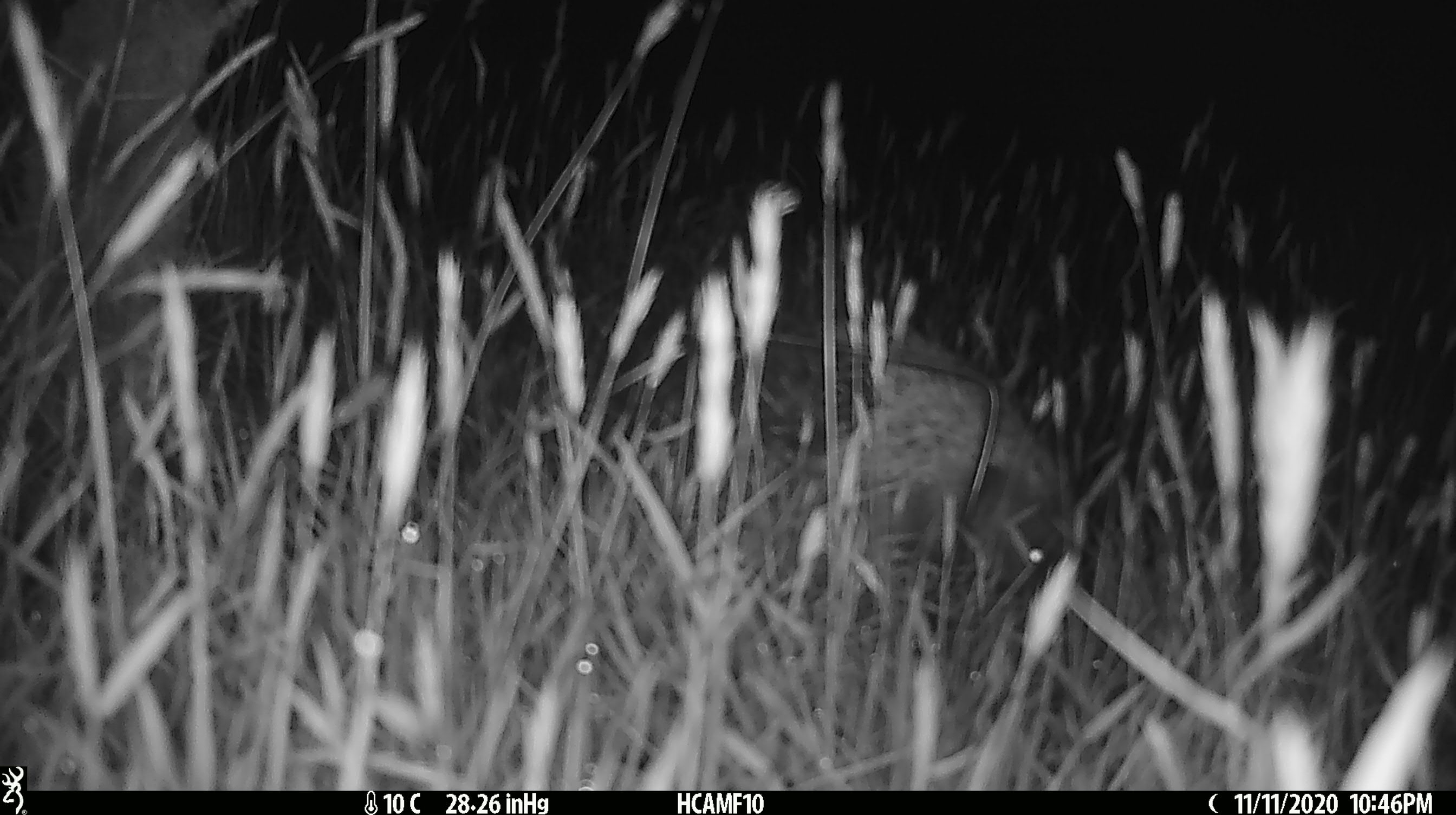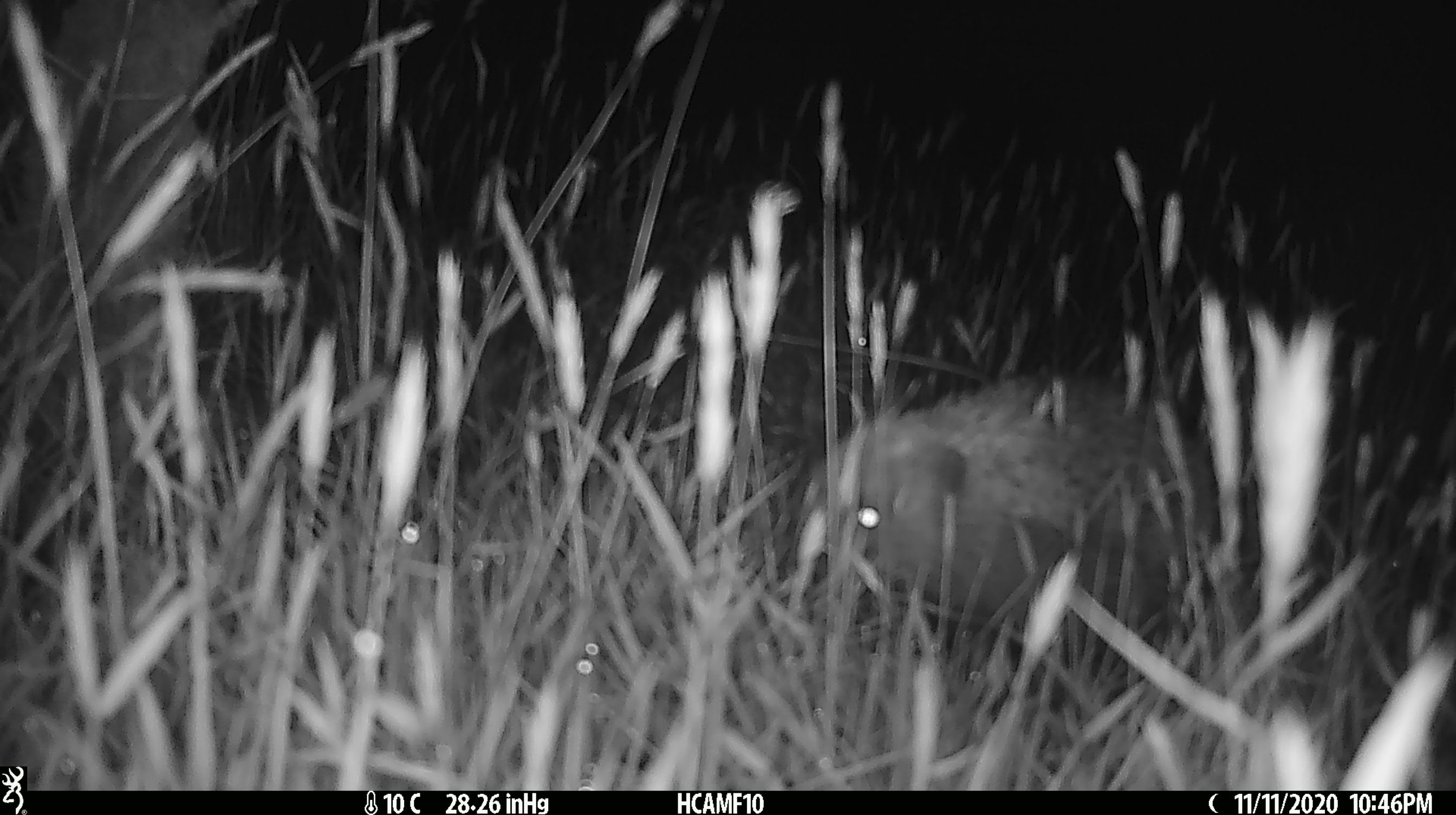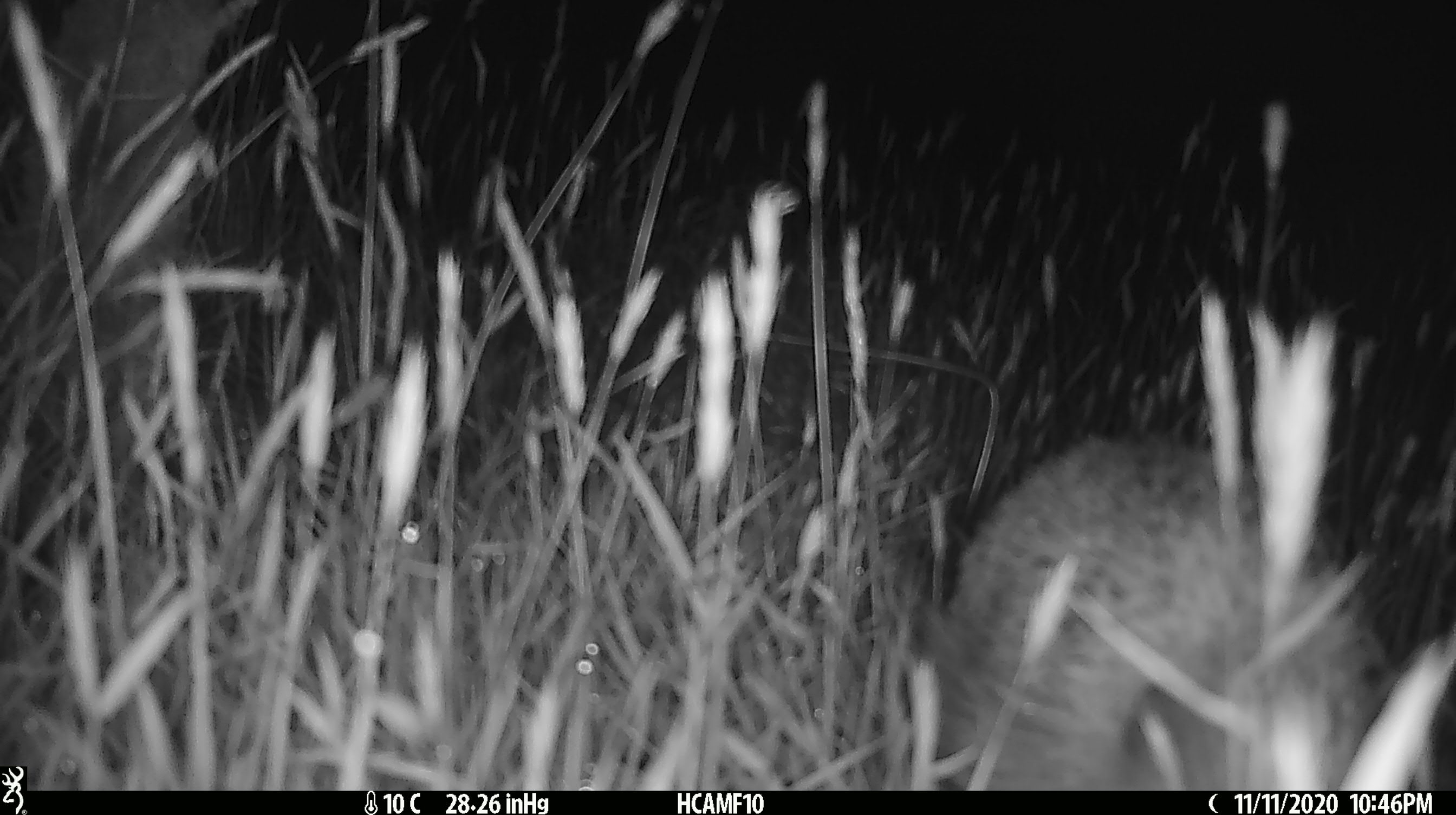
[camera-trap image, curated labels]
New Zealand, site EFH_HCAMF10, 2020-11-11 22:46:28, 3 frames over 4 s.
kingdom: Animalia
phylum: Chordata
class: Mammalia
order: Eulipotyphla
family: Erinaceidae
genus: Erinaceus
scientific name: Erinaceus europaeus europaeus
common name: european hedgehog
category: hedgehog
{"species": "hedgehog (european hedgehog) (Erinaceus europaeus europaeus)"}